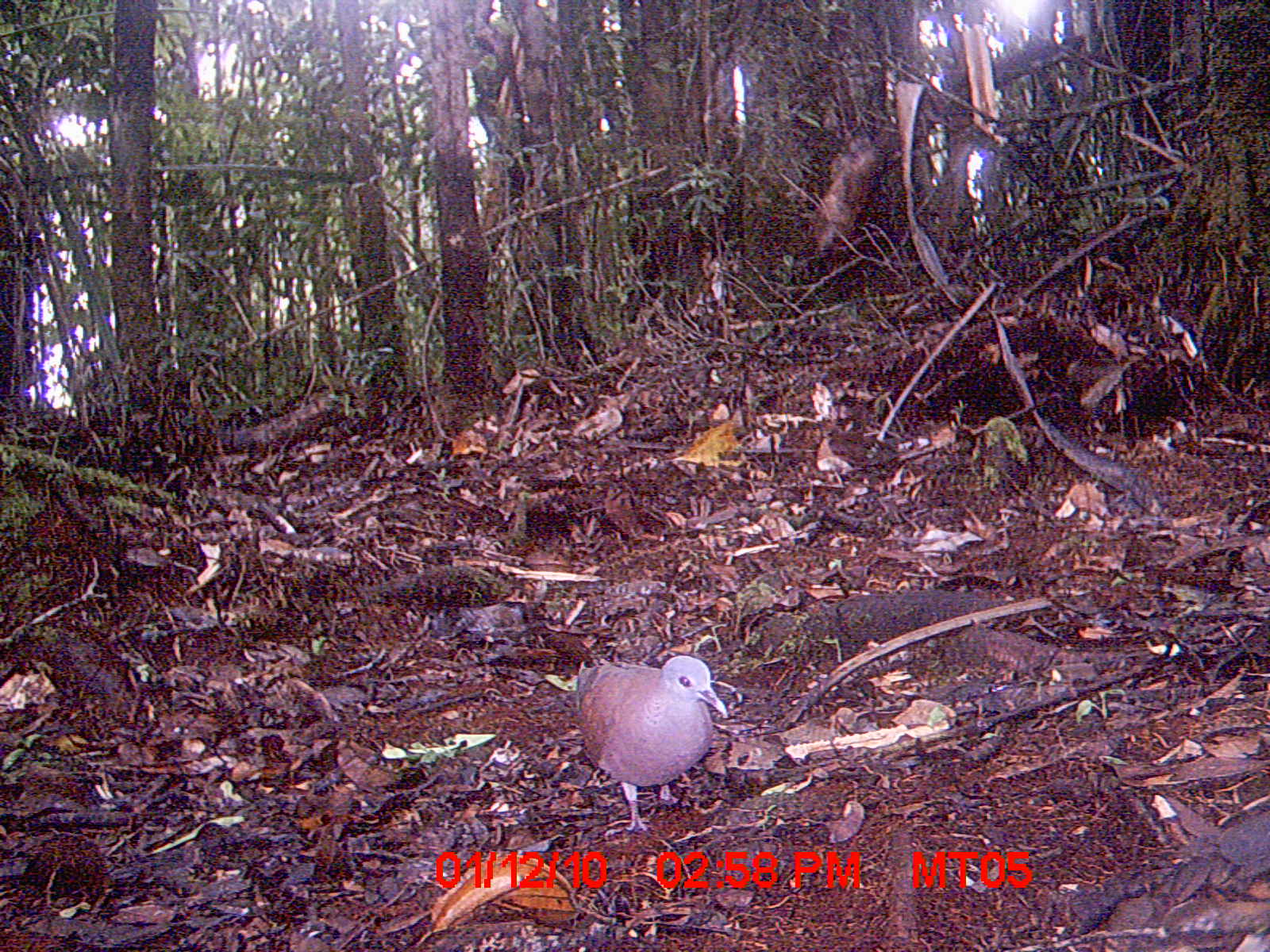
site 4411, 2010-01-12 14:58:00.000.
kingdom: Animalia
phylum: Chordata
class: Aves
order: Columbiformes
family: Columbidae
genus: Streptopelia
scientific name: Streptopelia picturata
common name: malagasy turtle dove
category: nesoenas picturata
Nesoenas picturata (malagasy turtle dove) (Streptopelia picturata), count 1.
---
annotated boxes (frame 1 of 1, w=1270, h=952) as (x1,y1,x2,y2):
nesoenas picturata: (565,651,730,832)